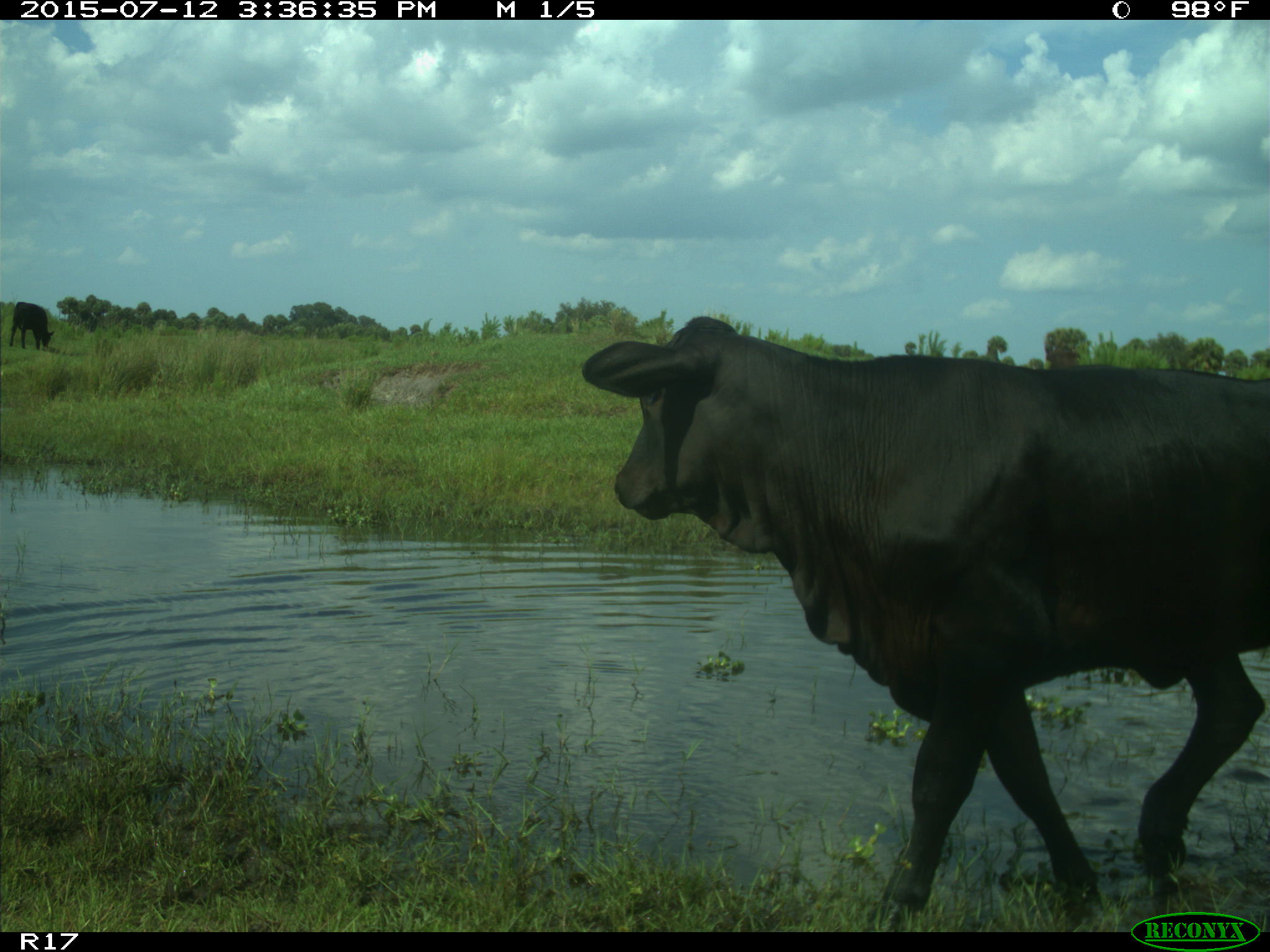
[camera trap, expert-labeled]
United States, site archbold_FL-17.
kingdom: Animalia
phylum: Chordata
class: Mammalia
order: Artiodactyla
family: Bovidae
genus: Bos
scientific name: Bos taurus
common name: domestic cow